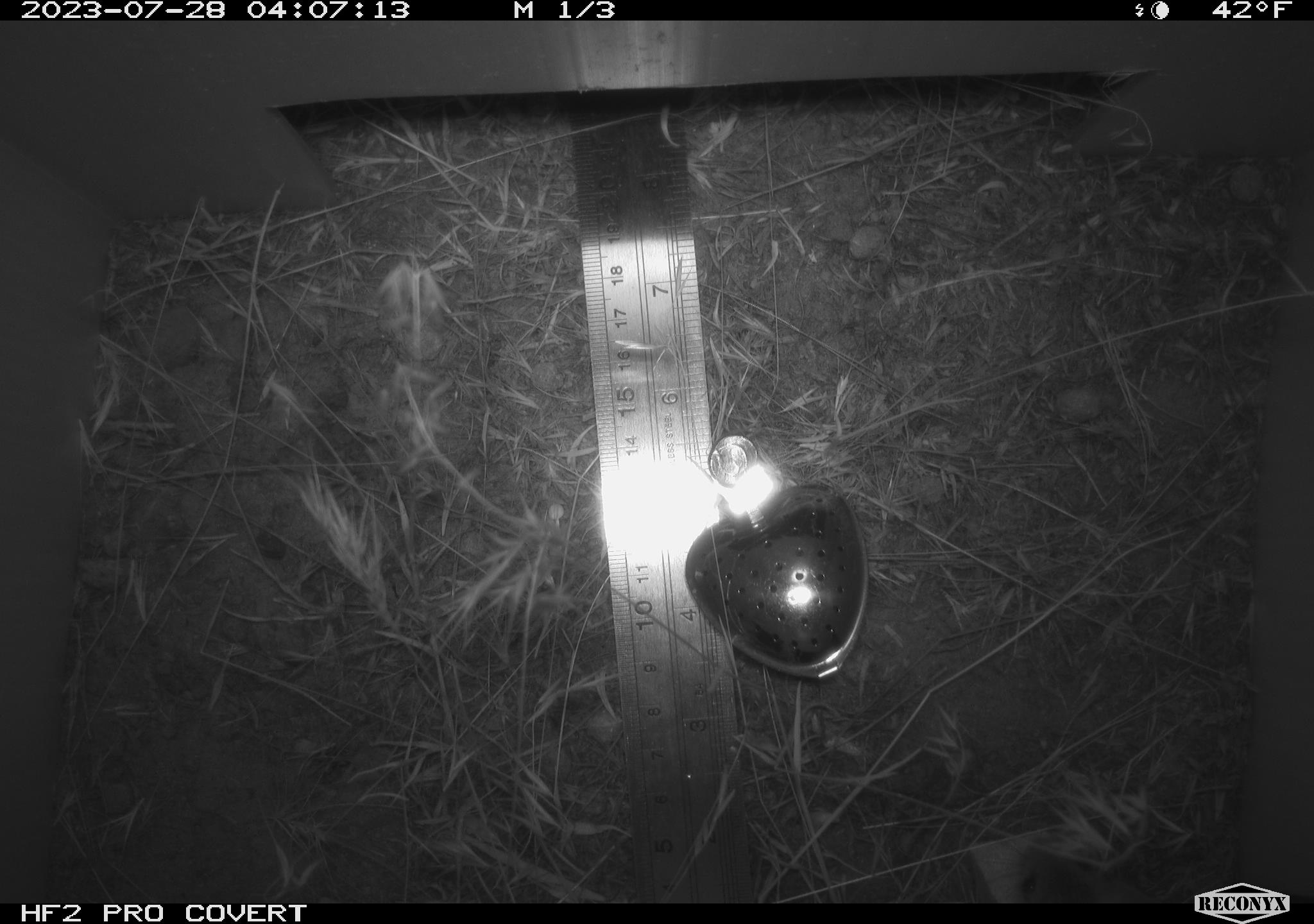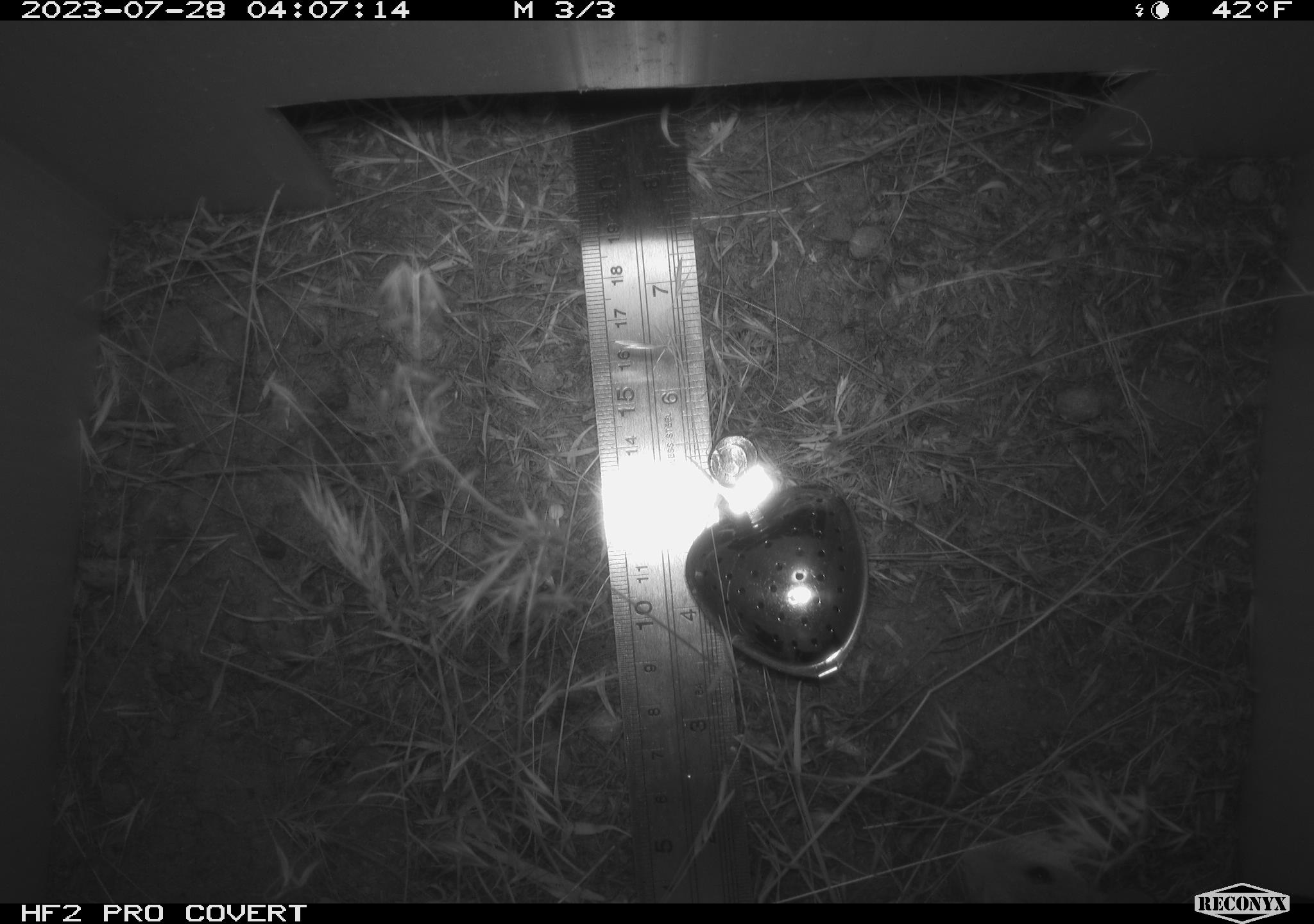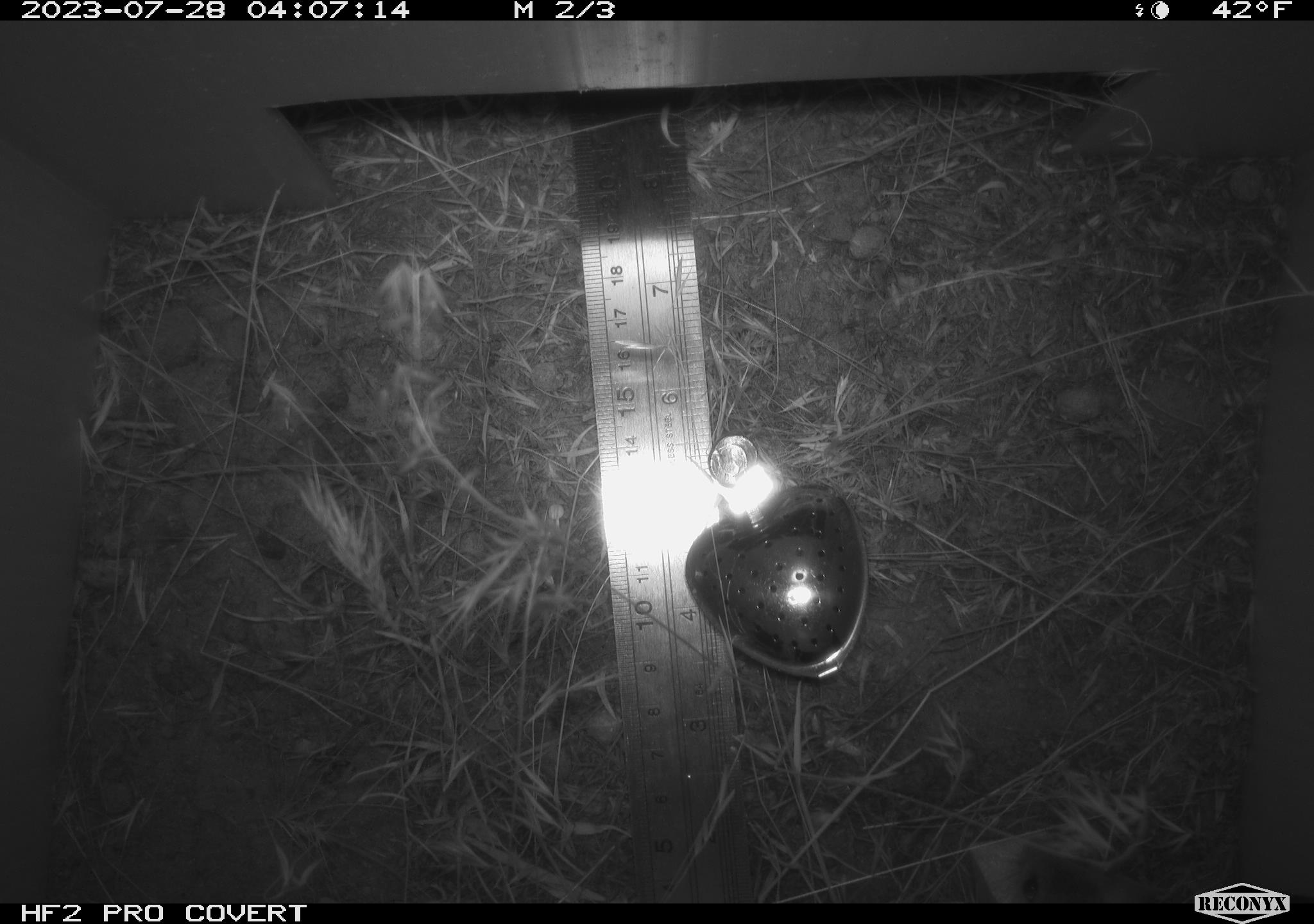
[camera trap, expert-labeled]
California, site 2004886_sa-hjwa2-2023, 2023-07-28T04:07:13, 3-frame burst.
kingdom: Animalia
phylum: Chordata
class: Mammalia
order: Rodentia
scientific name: Rodentia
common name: mouse species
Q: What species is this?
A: Mouse species (Rodentia).